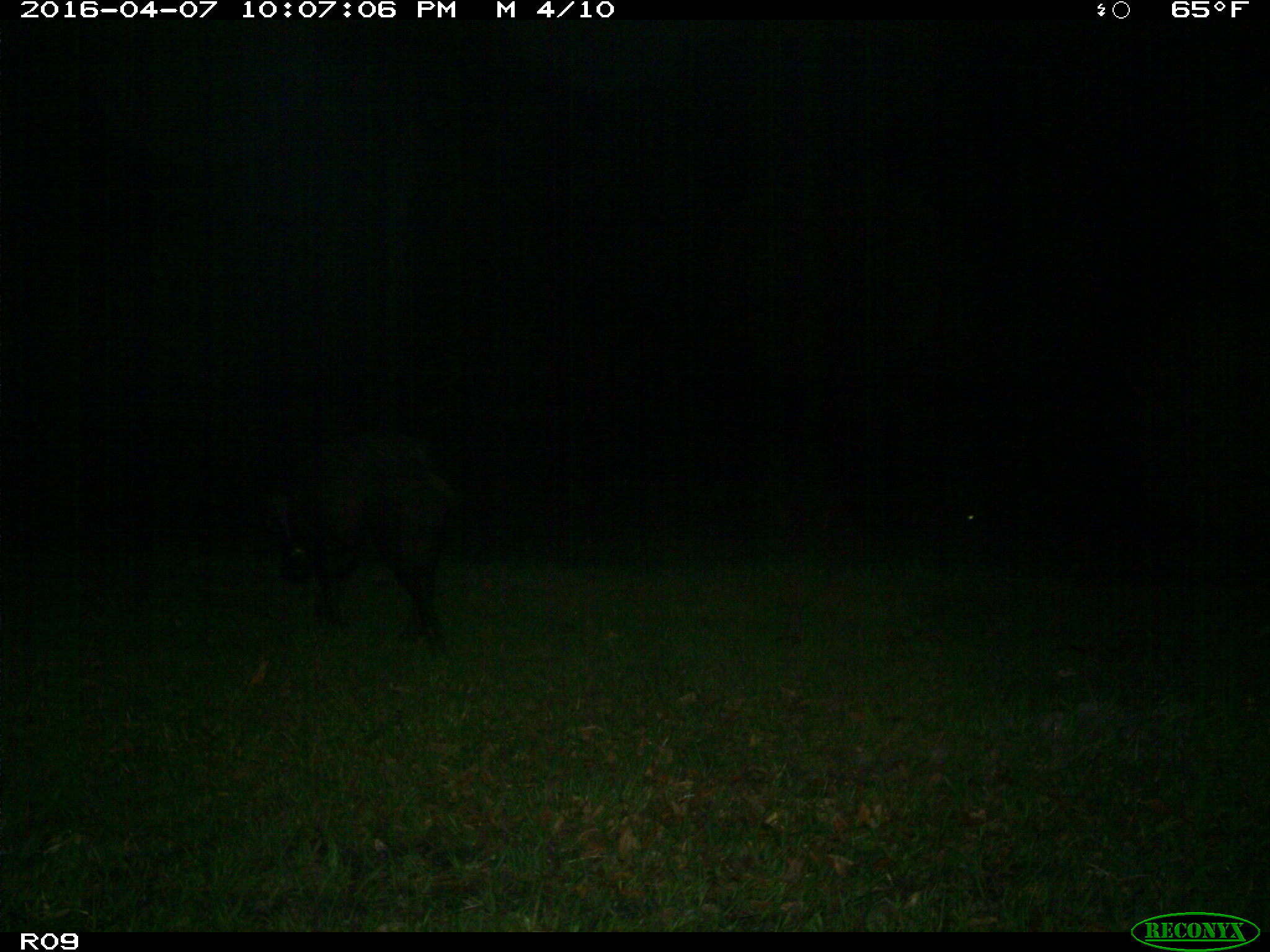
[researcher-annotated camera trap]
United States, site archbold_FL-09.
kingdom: Animalia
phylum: Chordata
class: Mammalia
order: Artiodactyla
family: Suidae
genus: Sus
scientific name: Sus scrofa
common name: wild boar